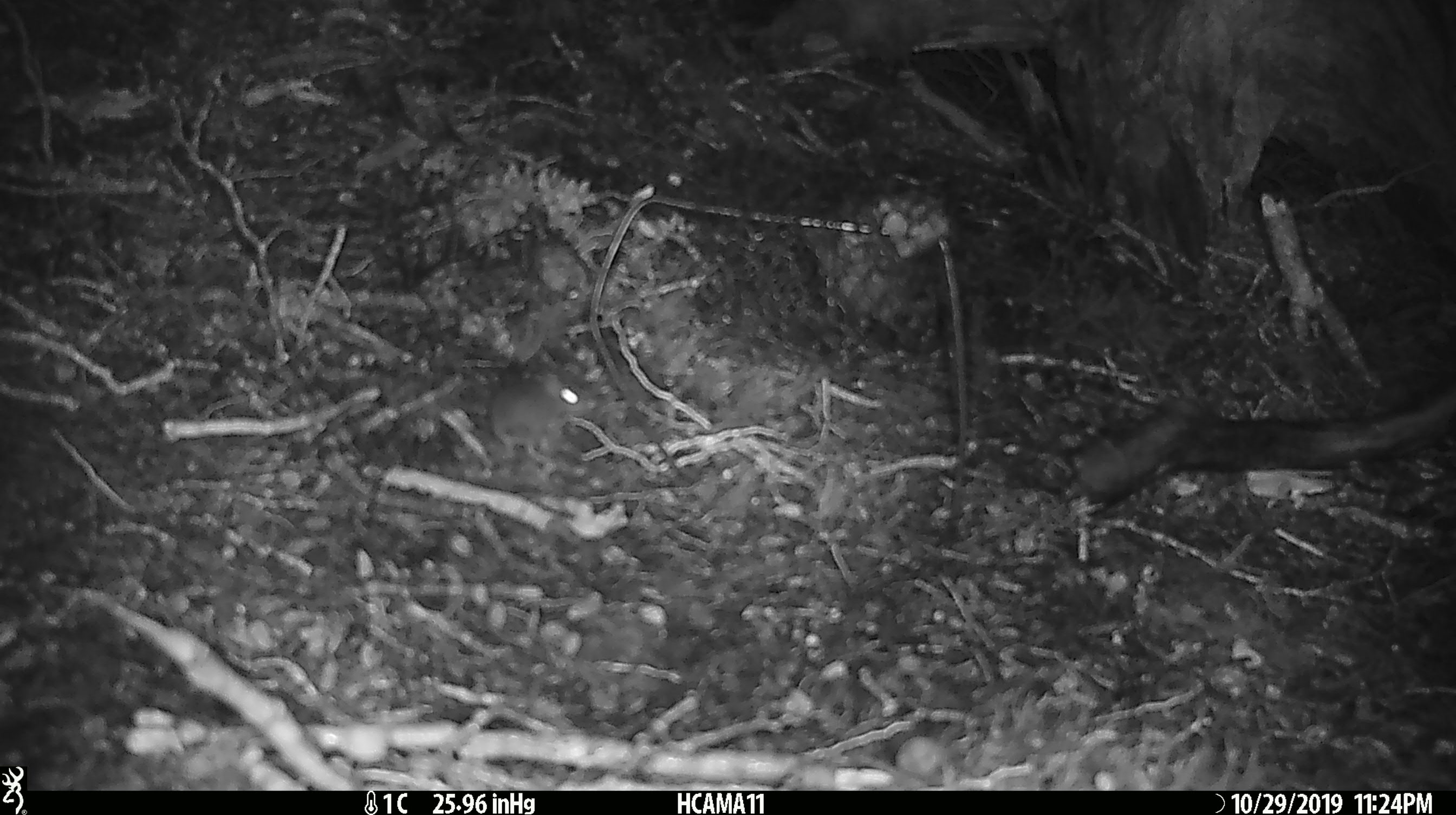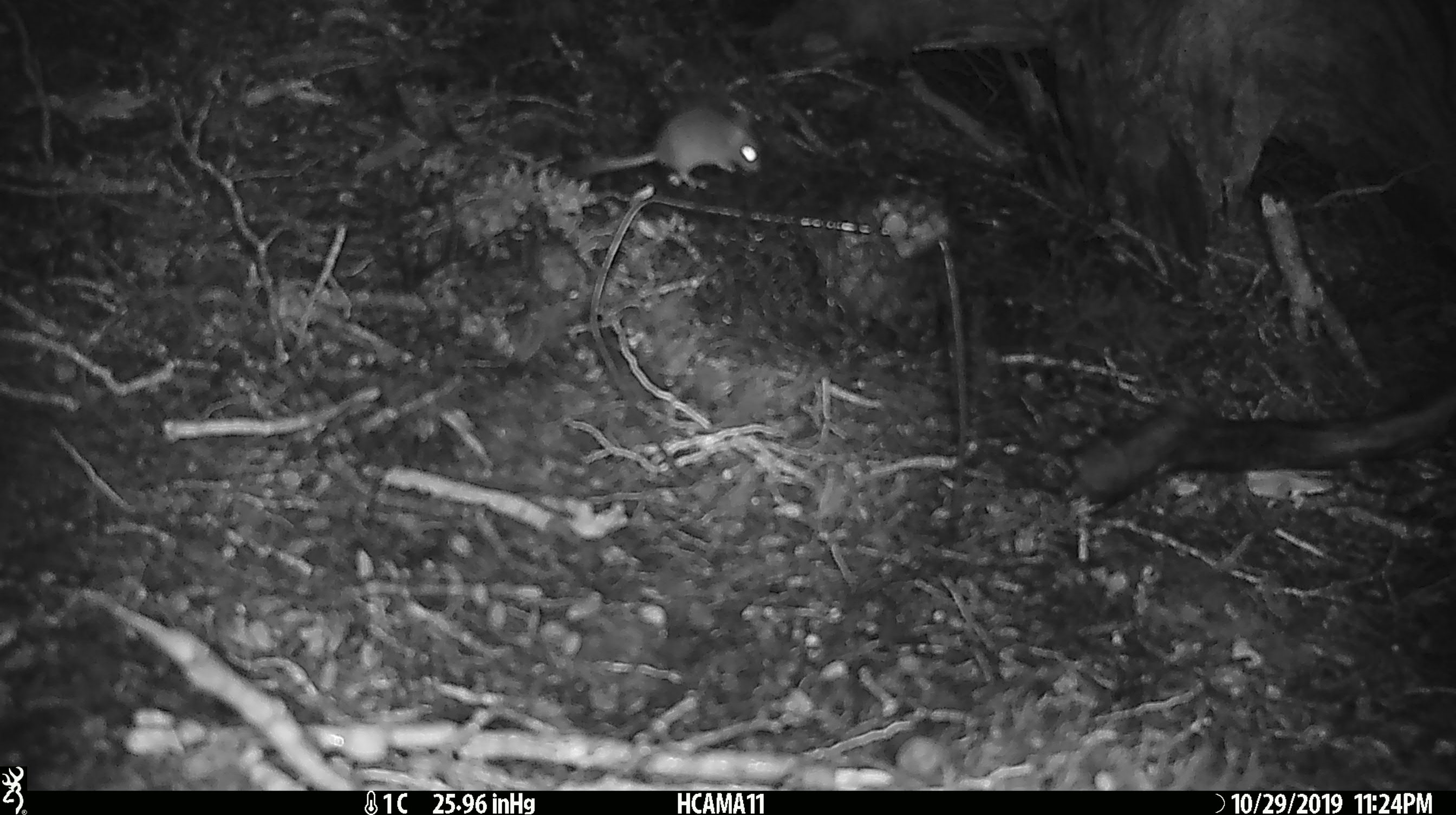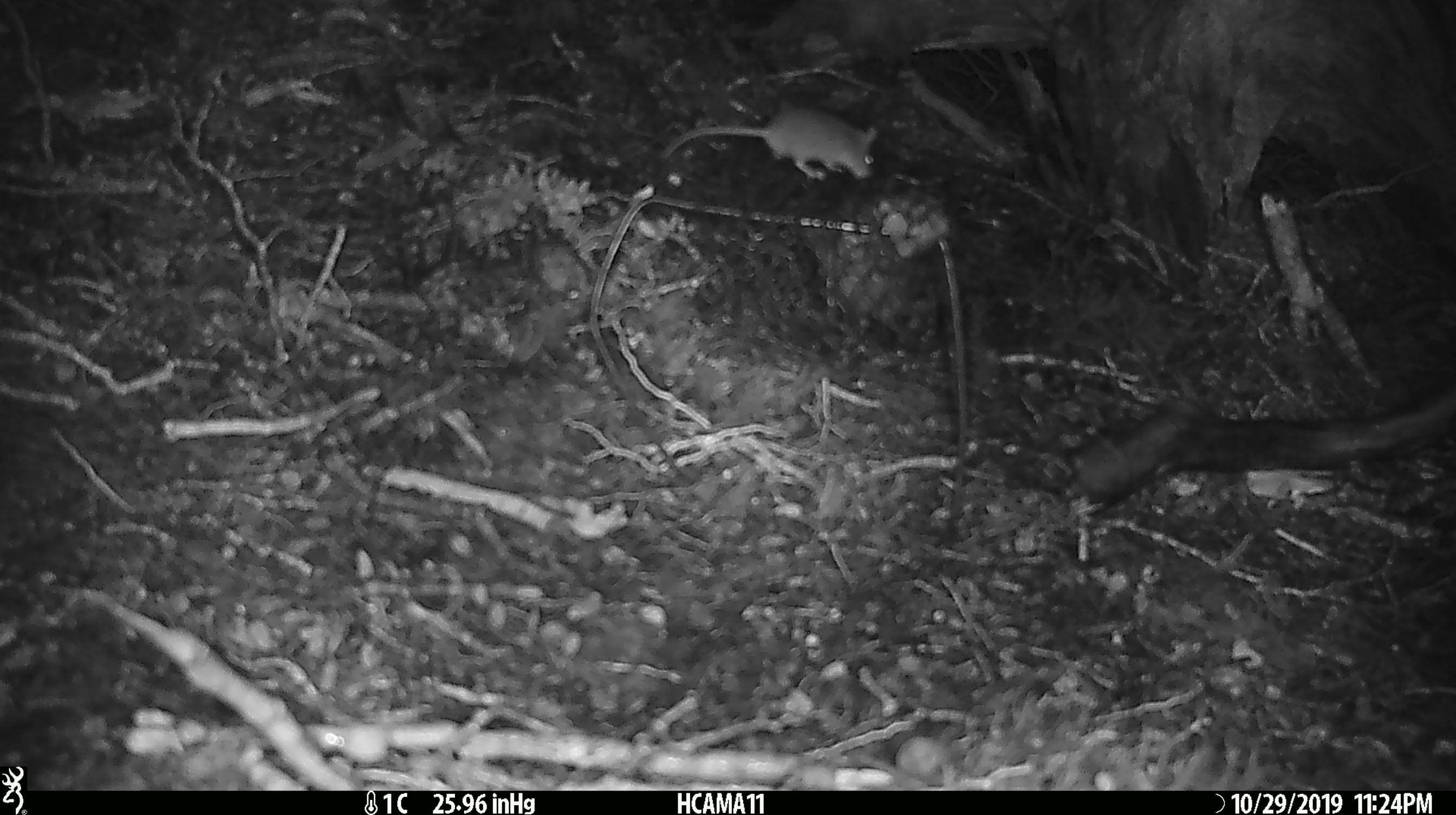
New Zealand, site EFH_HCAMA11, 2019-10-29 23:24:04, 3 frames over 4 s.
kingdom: Animalia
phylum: Chordata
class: Mammalia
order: Rodentia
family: Muridae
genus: Mus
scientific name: Mus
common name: mouse